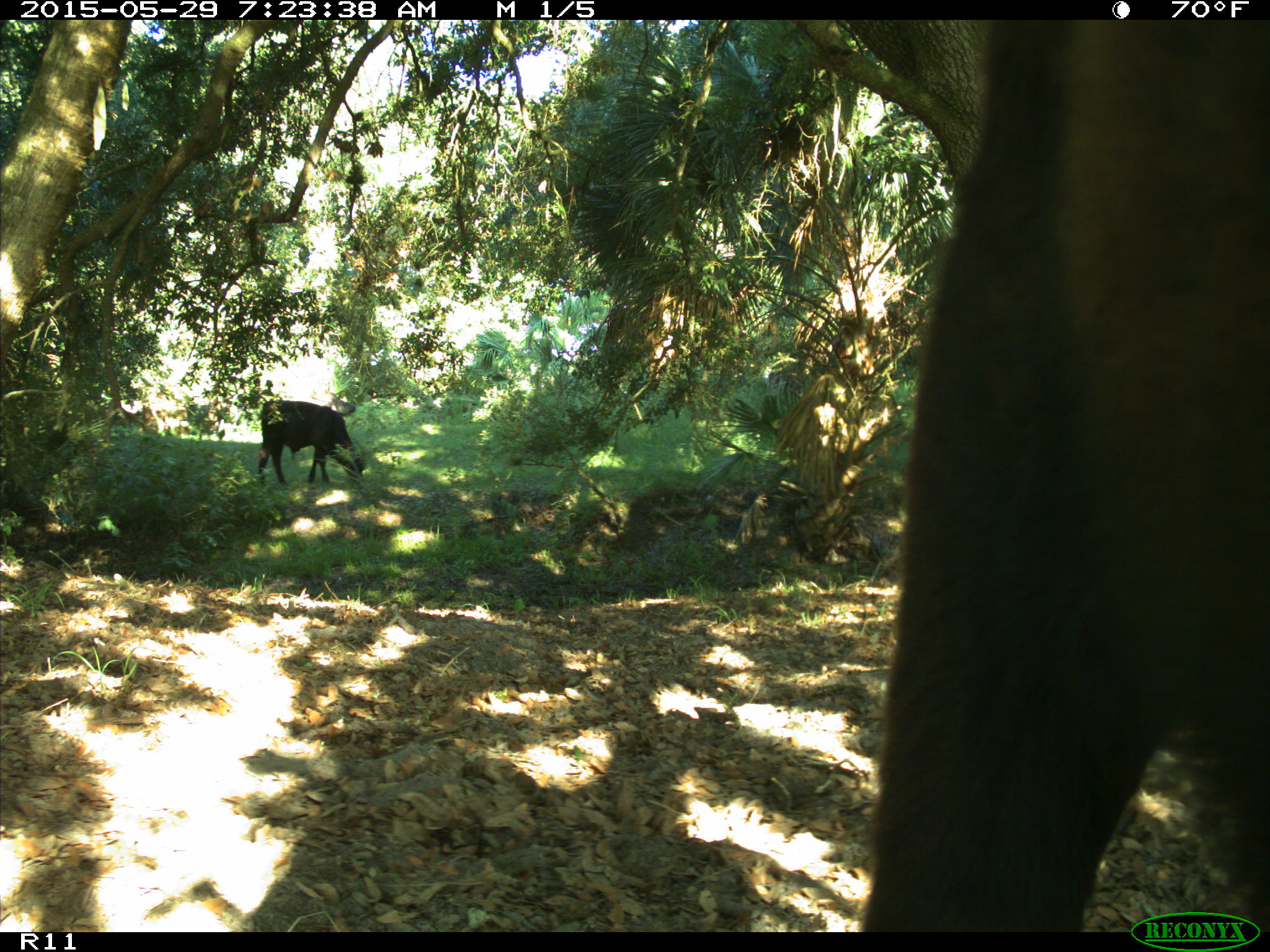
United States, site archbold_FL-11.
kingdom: Animalia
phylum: Chordata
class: Mammalia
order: Artiodactyla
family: Bovidae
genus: Bos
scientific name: Bos taurus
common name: domestic cow